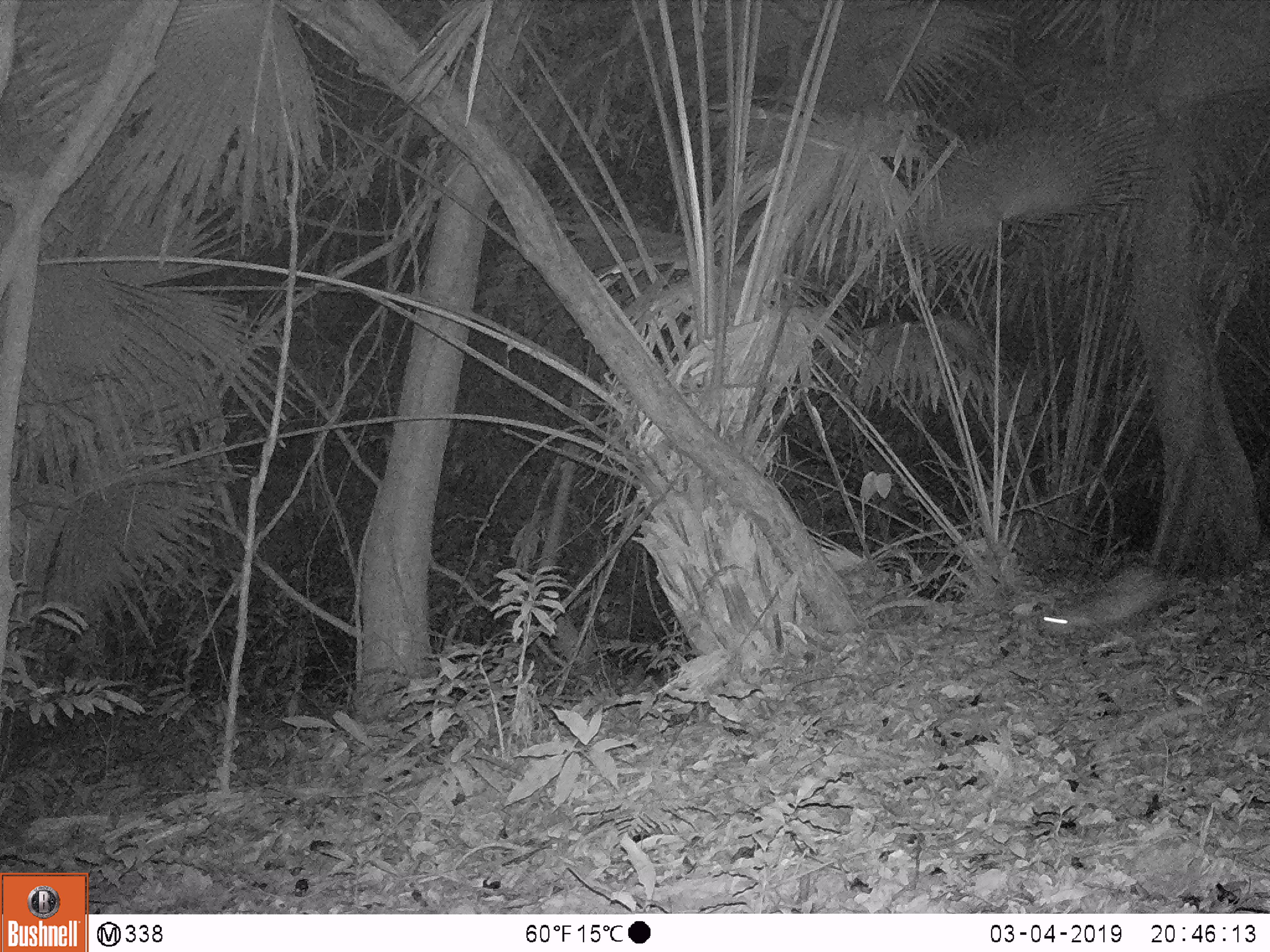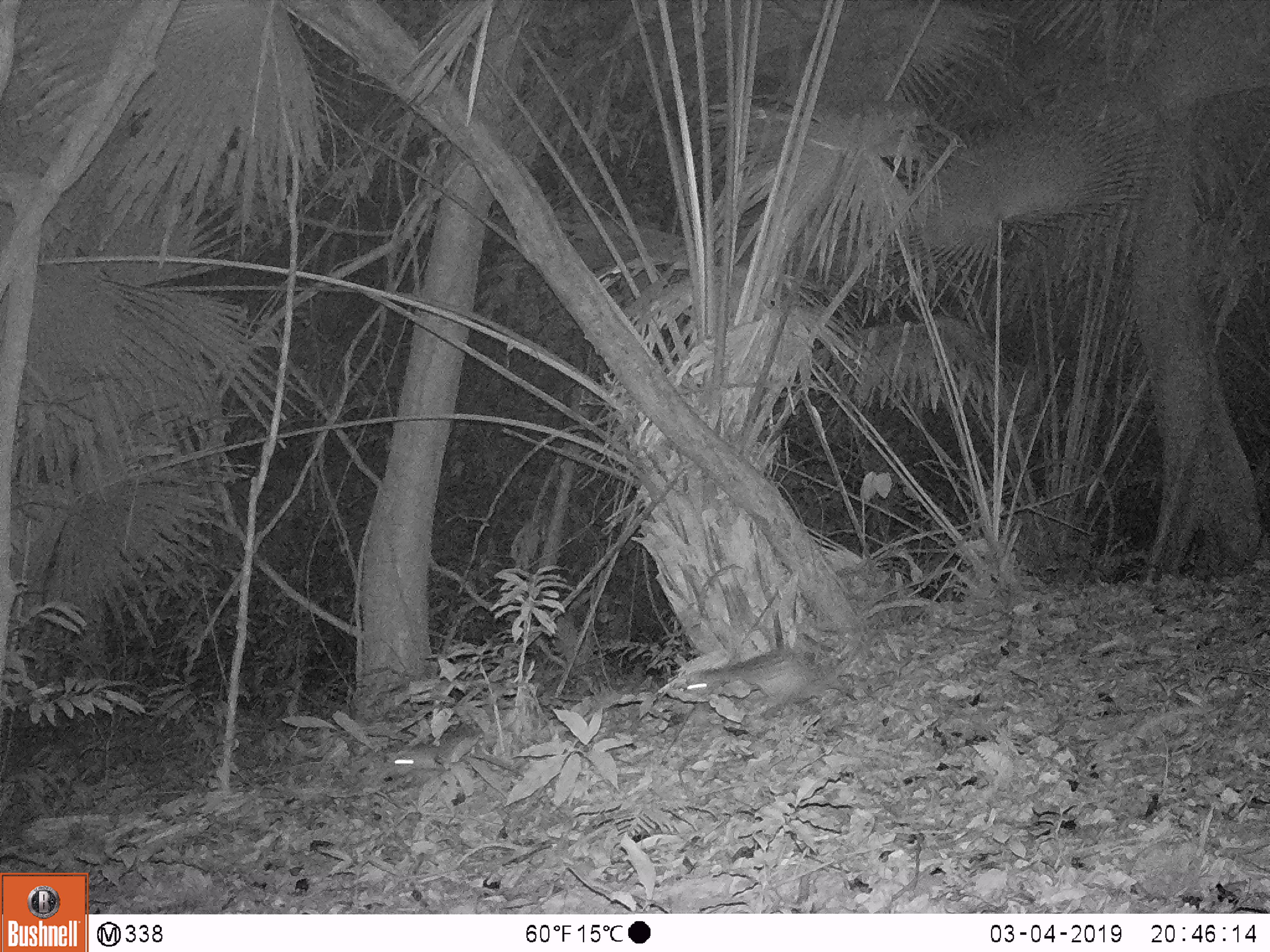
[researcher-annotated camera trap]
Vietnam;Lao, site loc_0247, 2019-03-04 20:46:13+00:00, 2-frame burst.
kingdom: Animalia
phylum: Chordata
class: Mammalia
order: Rodentia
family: Hystricidae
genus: Atherurus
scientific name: Atherurus macrourus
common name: asiatic brush-tailed porcupine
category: asiatic brush tailed porcupine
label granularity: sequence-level